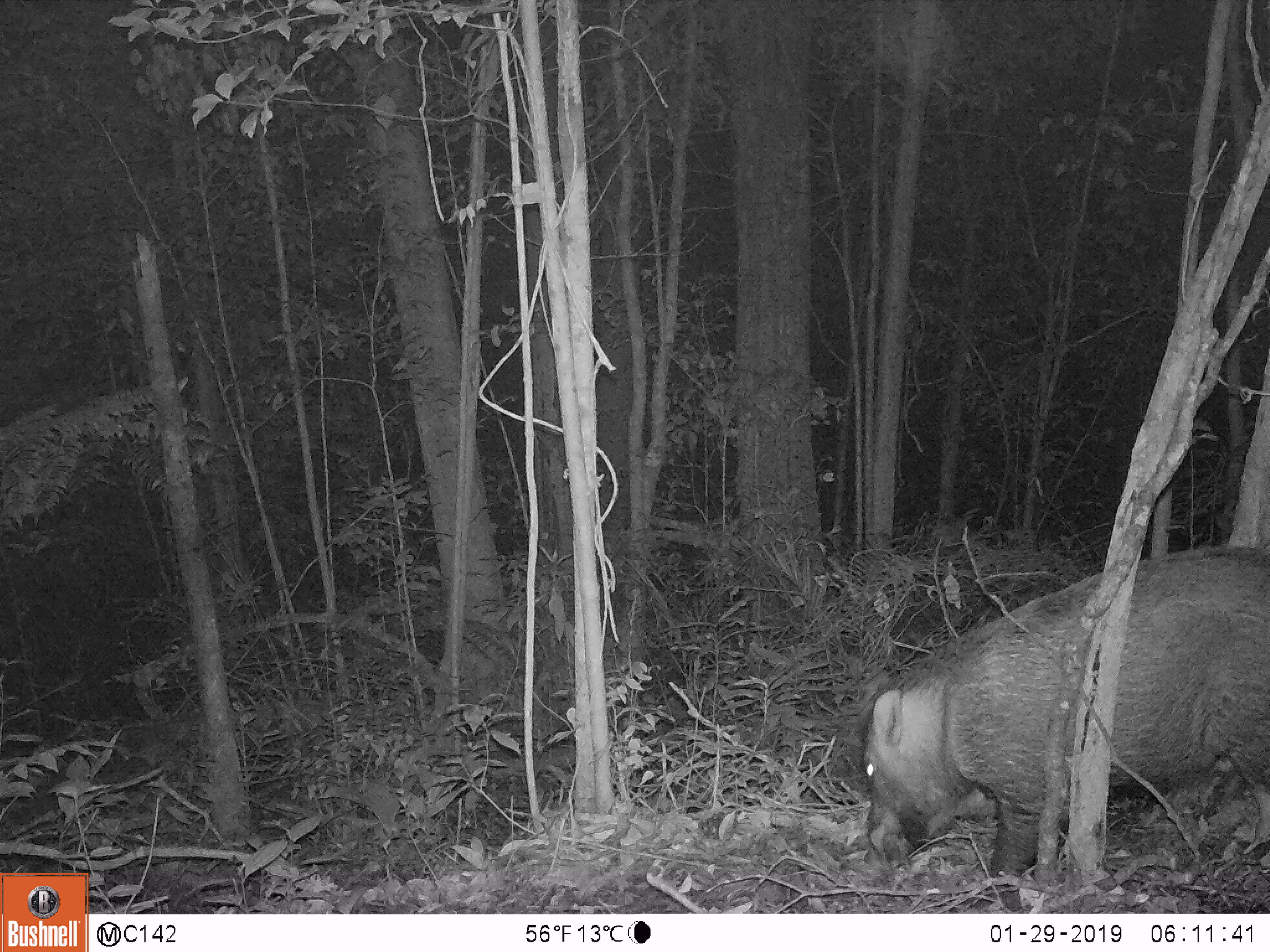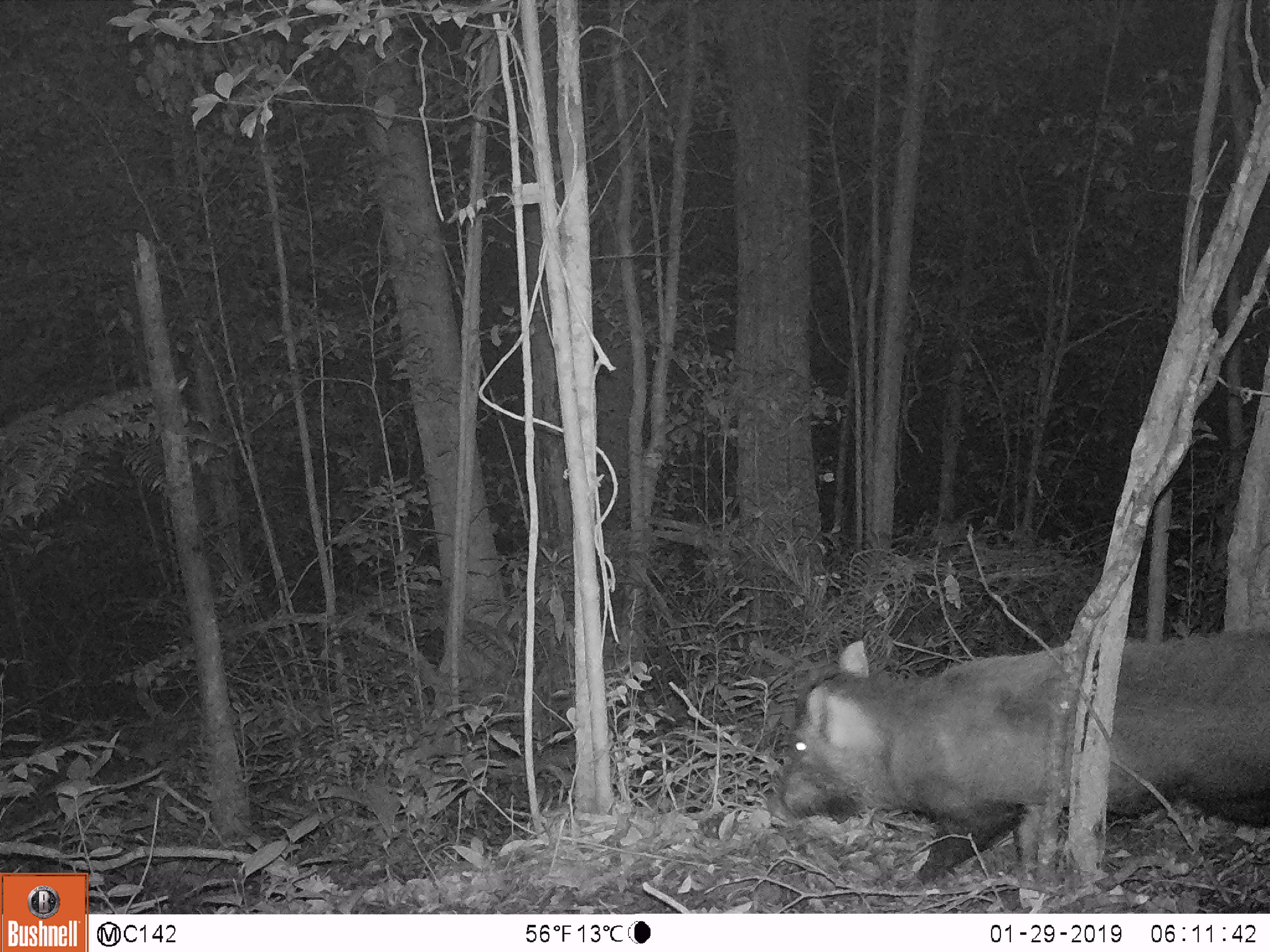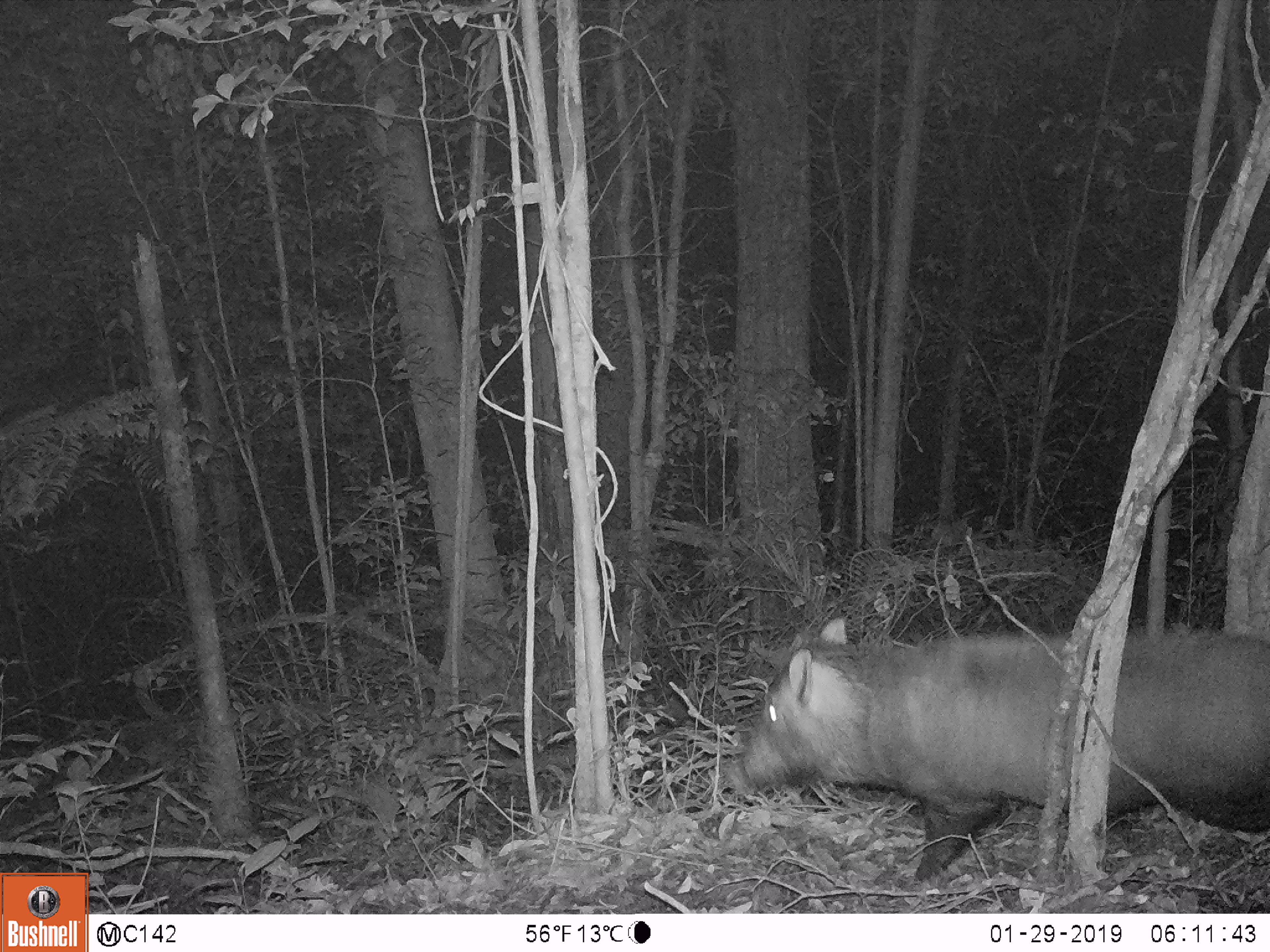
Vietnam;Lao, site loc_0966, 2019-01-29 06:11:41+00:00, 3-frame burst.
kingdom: Animalia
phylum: Chordata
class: Mammalia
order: Artiodactyla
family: Suidae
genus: Sus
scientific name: Sus scrofa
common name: eurasian wild pig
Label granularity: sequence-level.